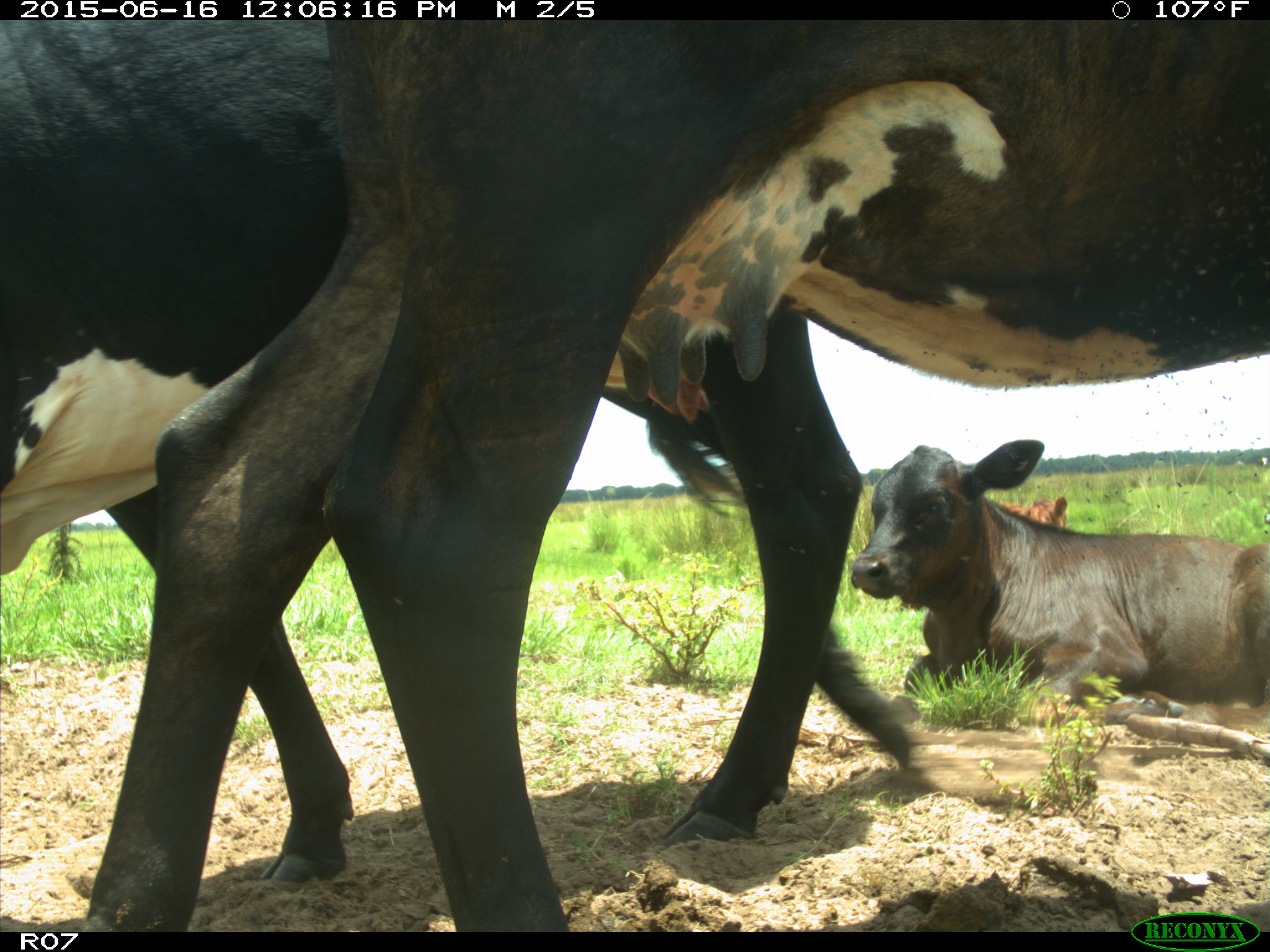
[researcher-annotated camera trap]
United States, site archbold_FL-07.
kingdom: Animalia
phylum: Chordata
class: Mammalia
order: Artiodactyla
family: Bovidae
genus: Bos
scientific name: Bos taurus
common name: domestic cow